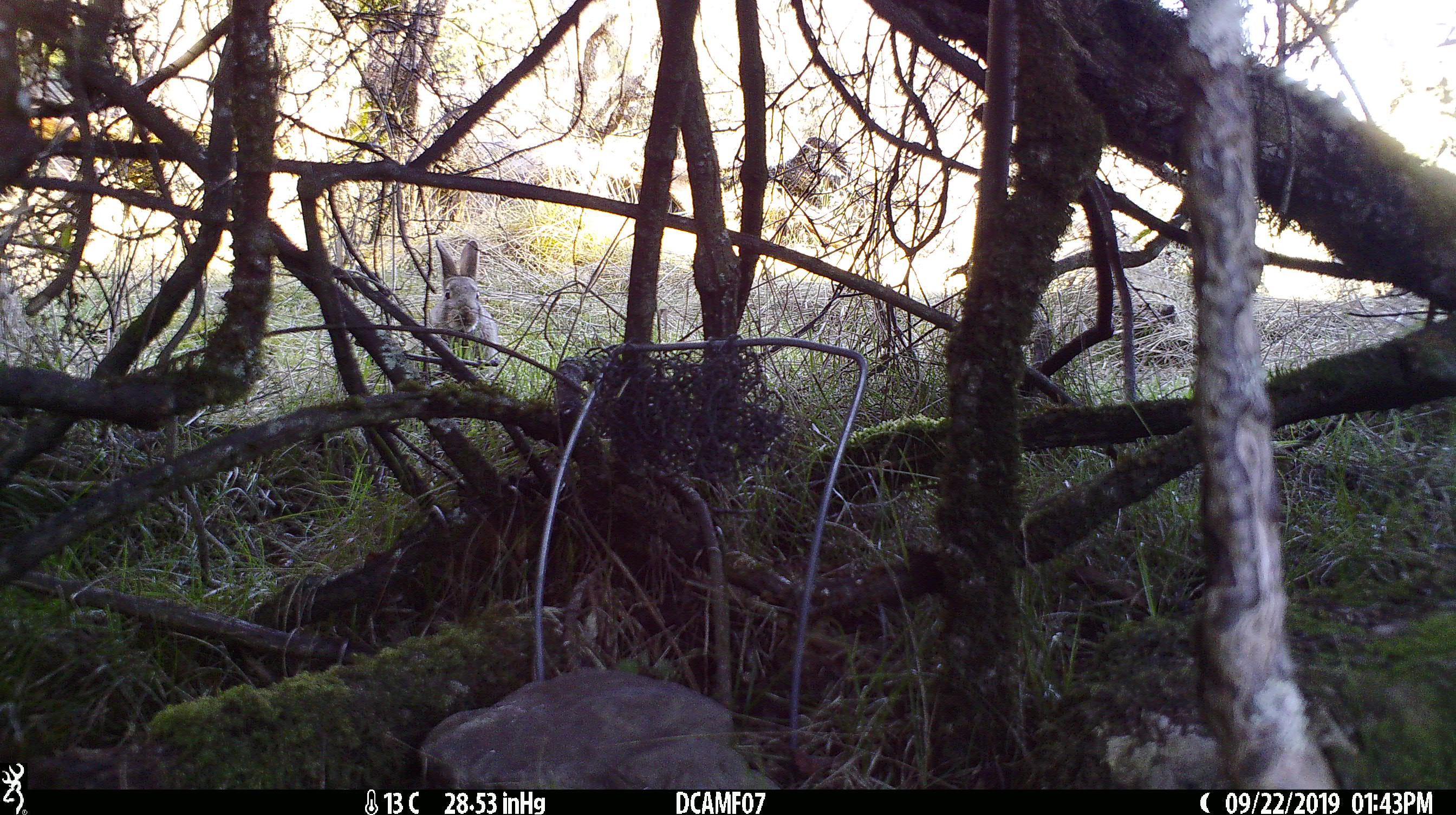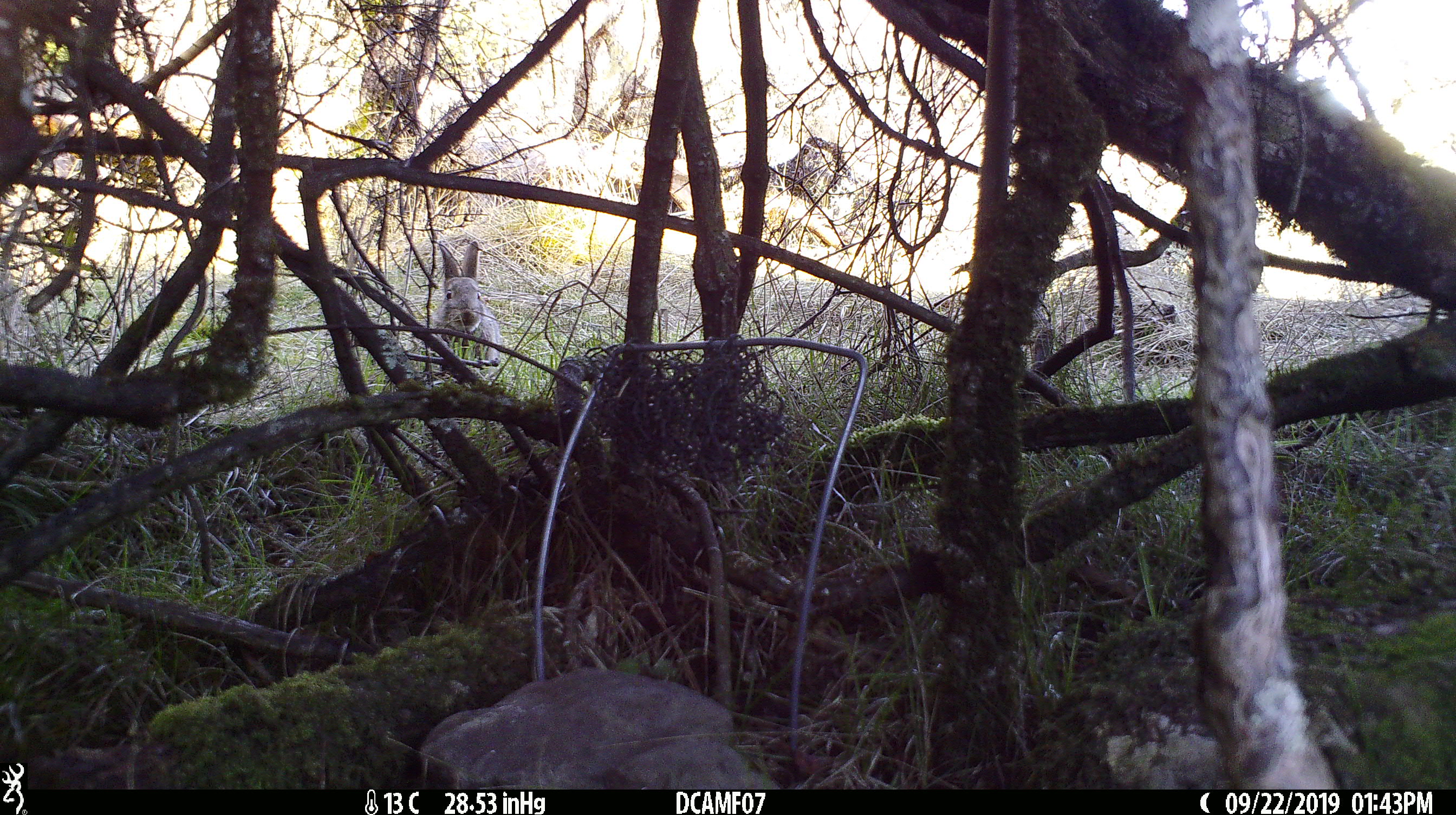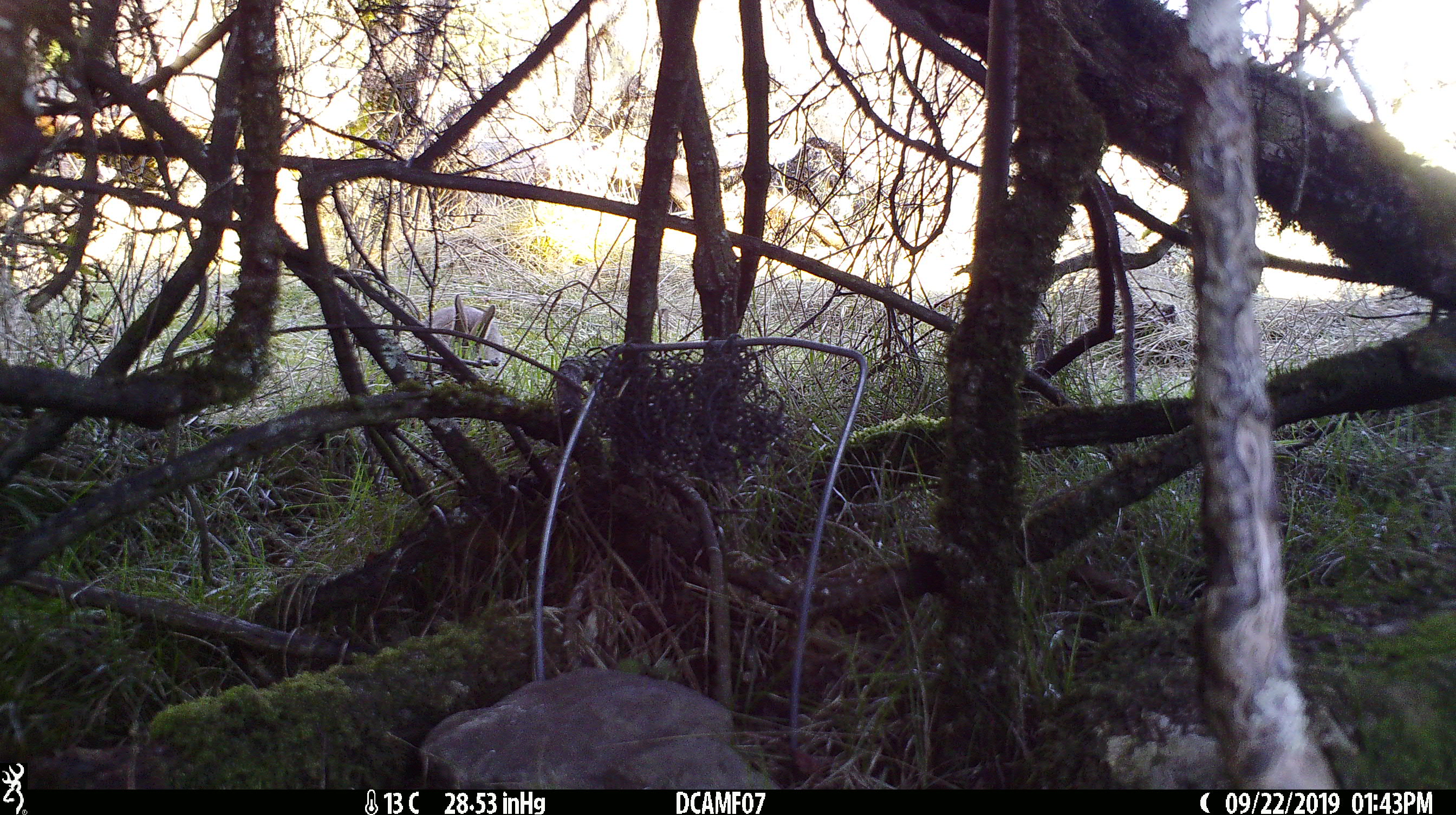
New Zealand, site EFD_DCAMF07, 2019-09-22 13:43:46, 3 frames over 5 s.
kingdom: Animalia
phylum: Chordata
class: Mammalia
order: Lagomorpha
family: Leporidae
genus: Oryctolagus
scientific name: Oryctolagus cuniculus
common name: european rabbit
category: rabbit